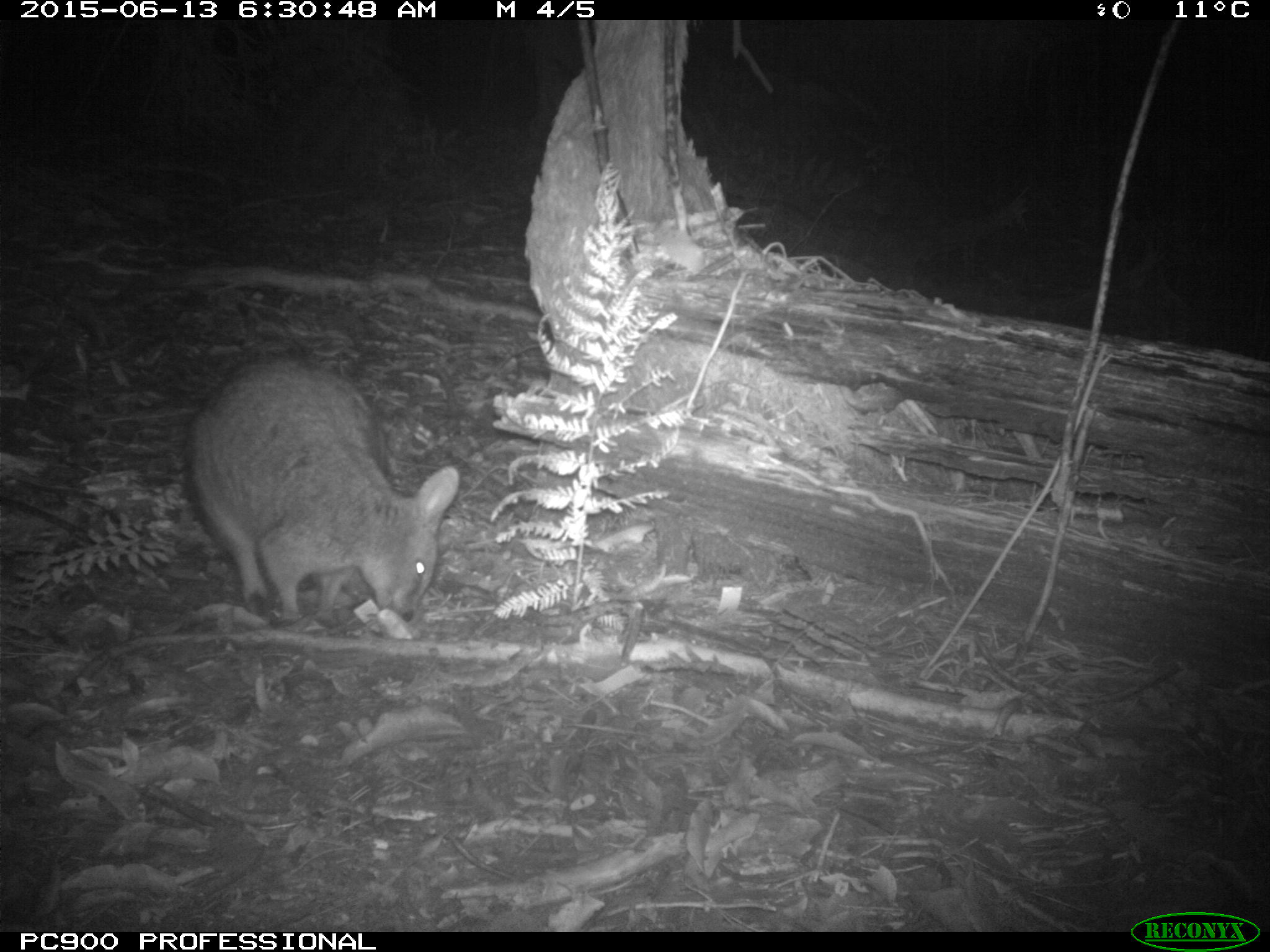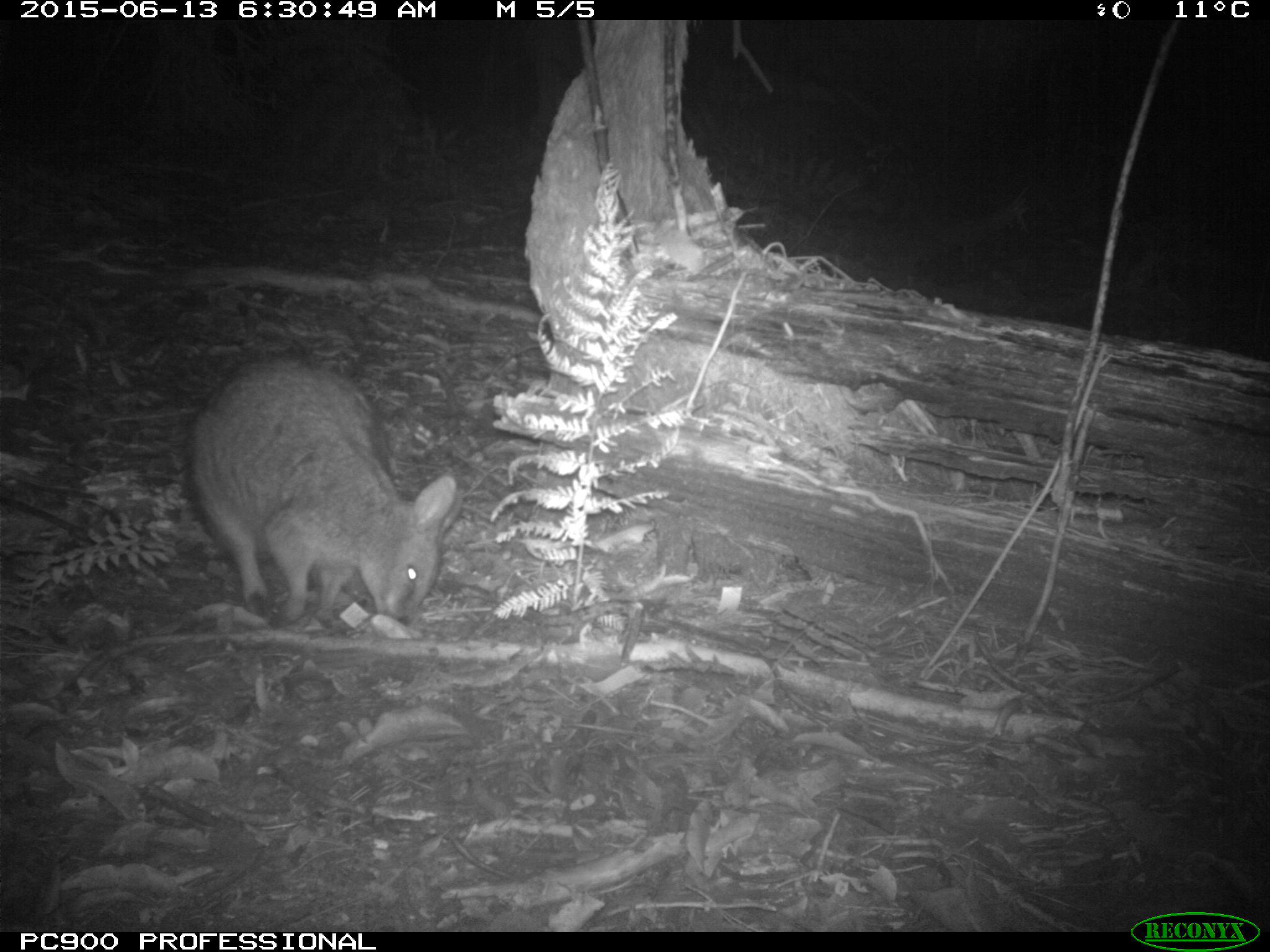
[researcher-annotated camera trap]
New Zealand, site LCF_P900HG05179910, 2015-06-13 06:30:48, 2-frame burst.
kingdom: Animalia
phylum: Chordata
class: Mammalia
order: Diprotodontia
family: Macropodidae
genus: Notamacropus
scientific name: Notamacropus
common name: wallaby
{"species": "wallaby (Notamacropus)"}